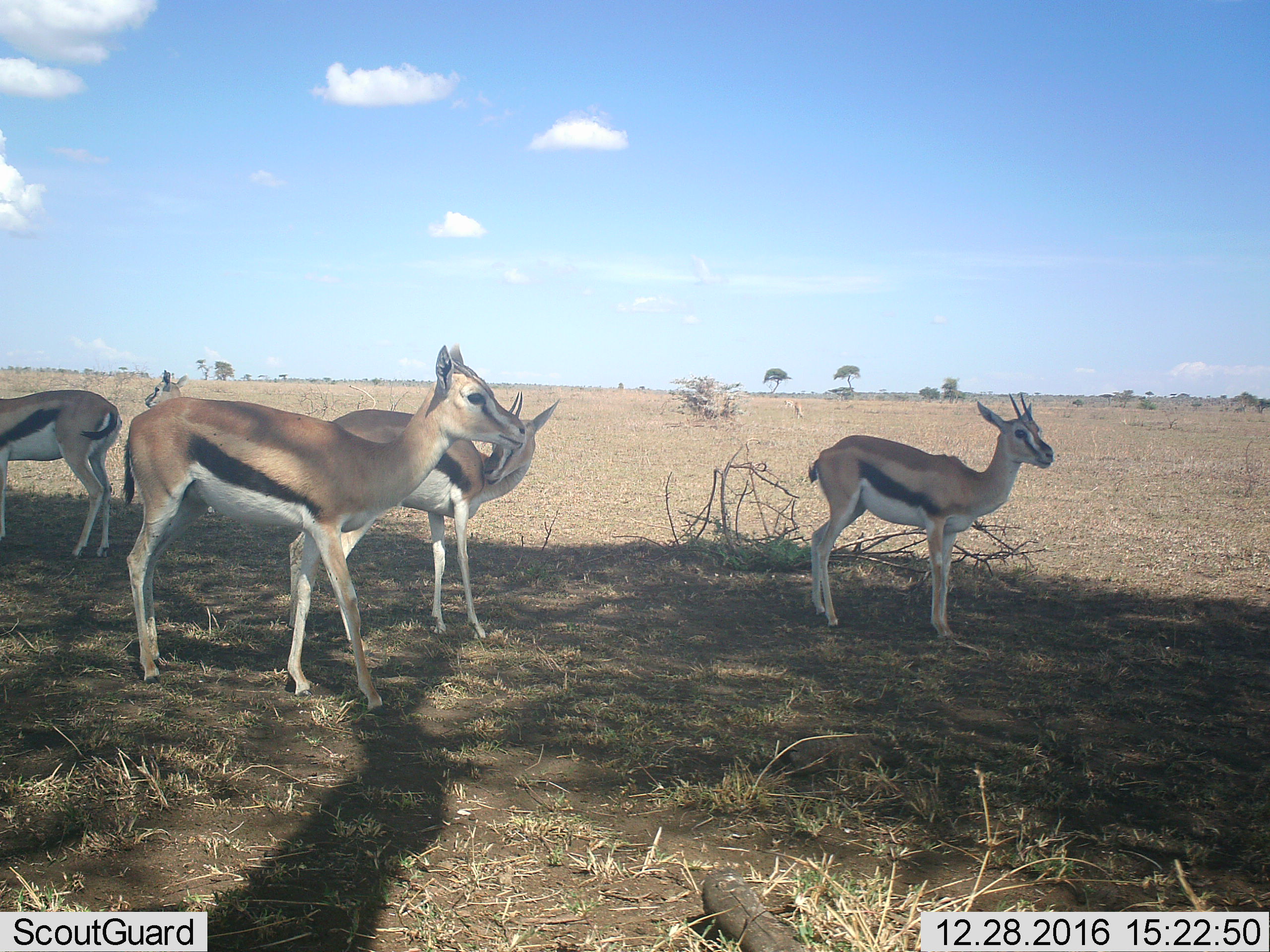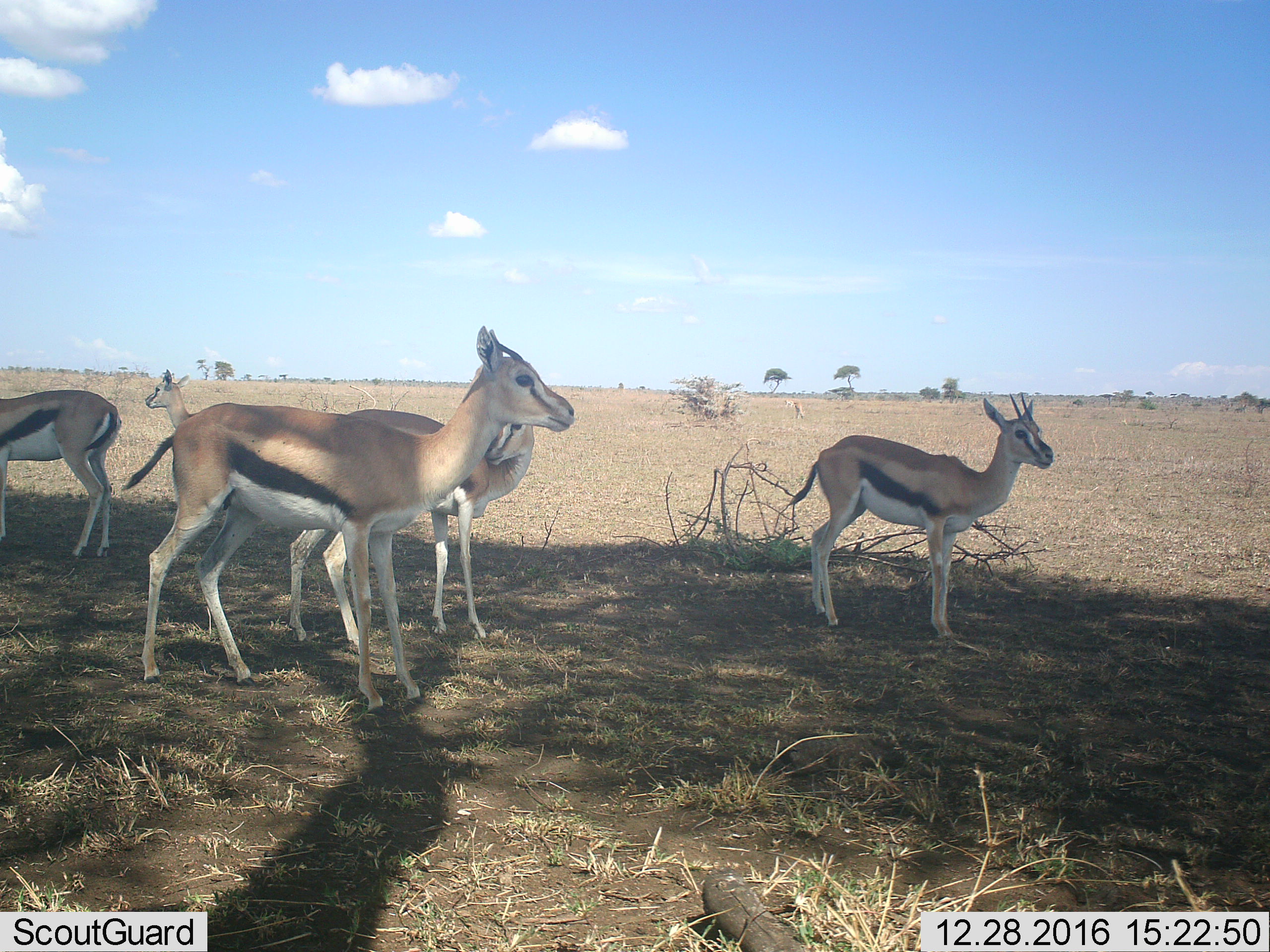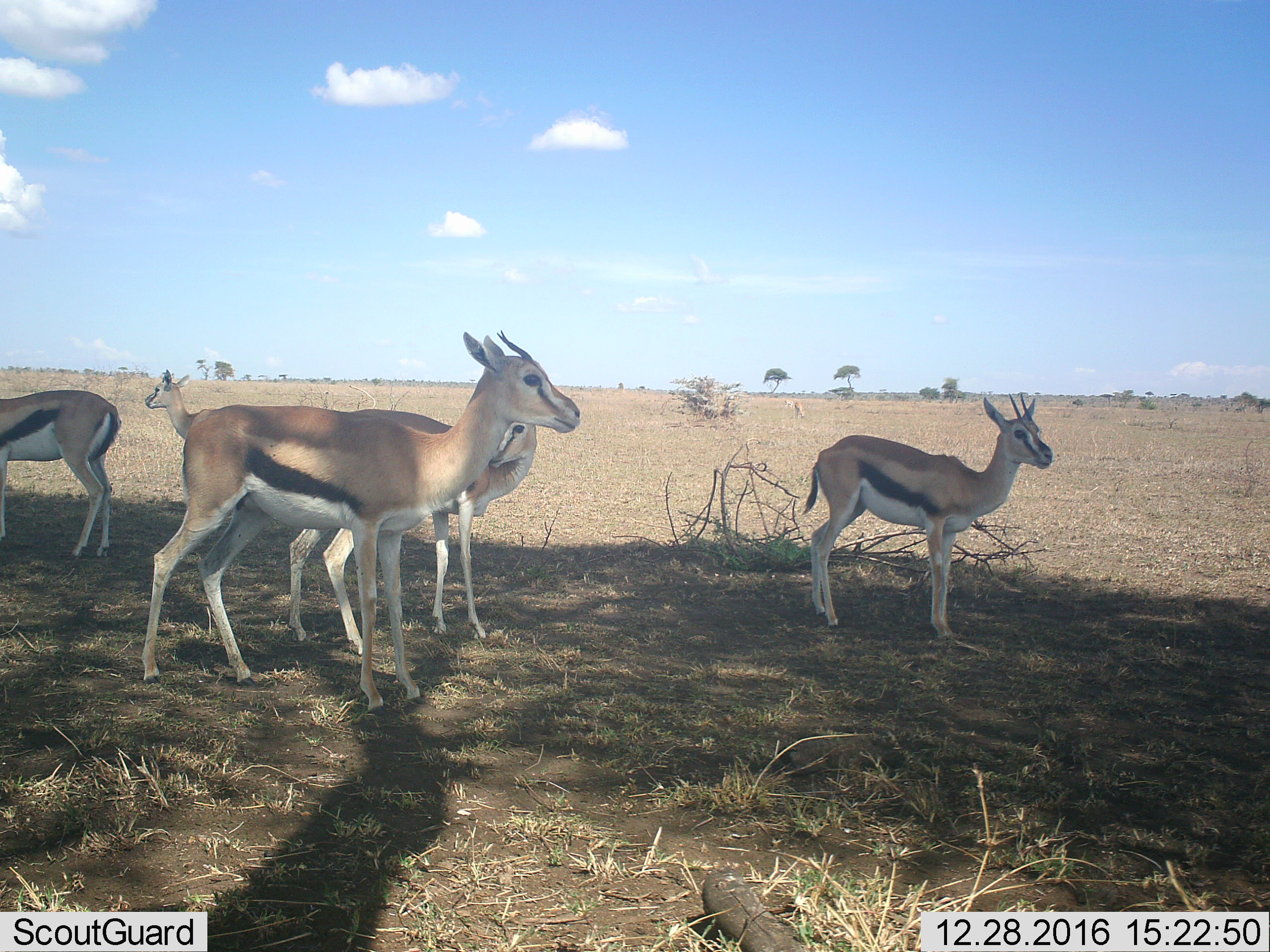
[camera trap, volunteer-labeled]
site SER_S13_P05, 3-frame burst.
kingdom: Animalia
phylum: Chordata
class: Mammalia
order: Artiodactyla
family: Bovidae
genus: Eudorcas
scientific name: Eudorcas thomsonii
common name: thomson's gazelle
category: gazellethomsons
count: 6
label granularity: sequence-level